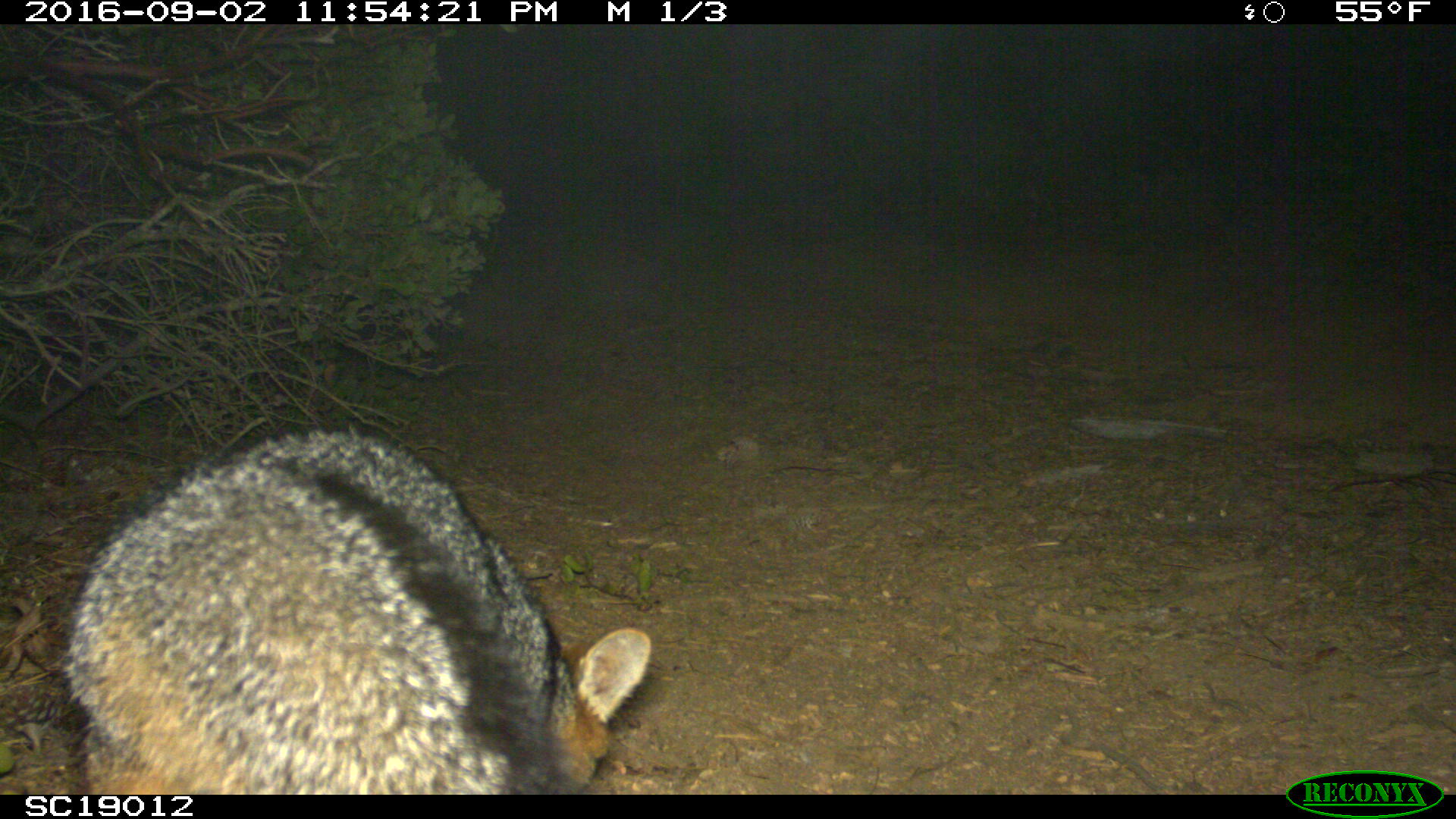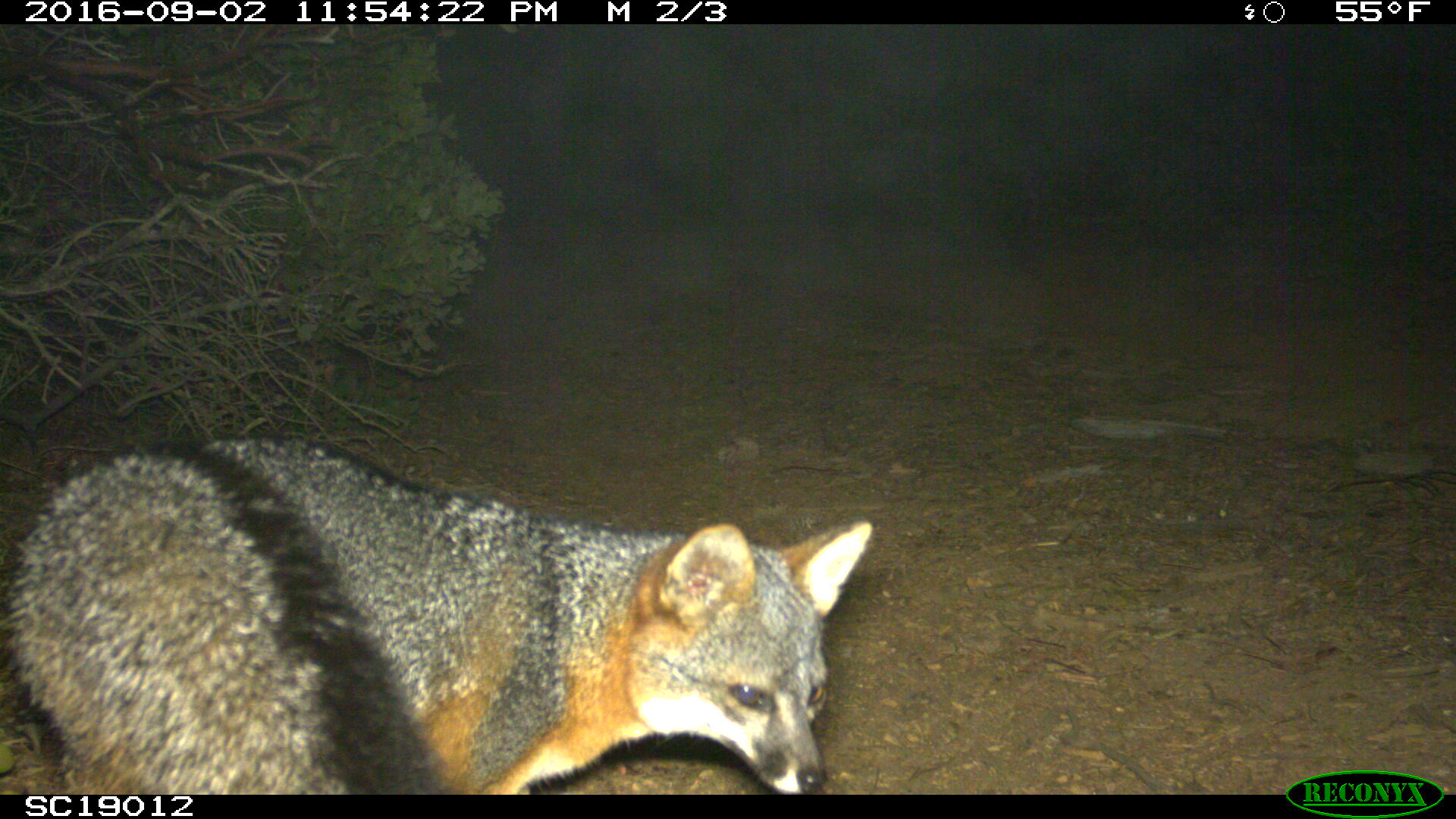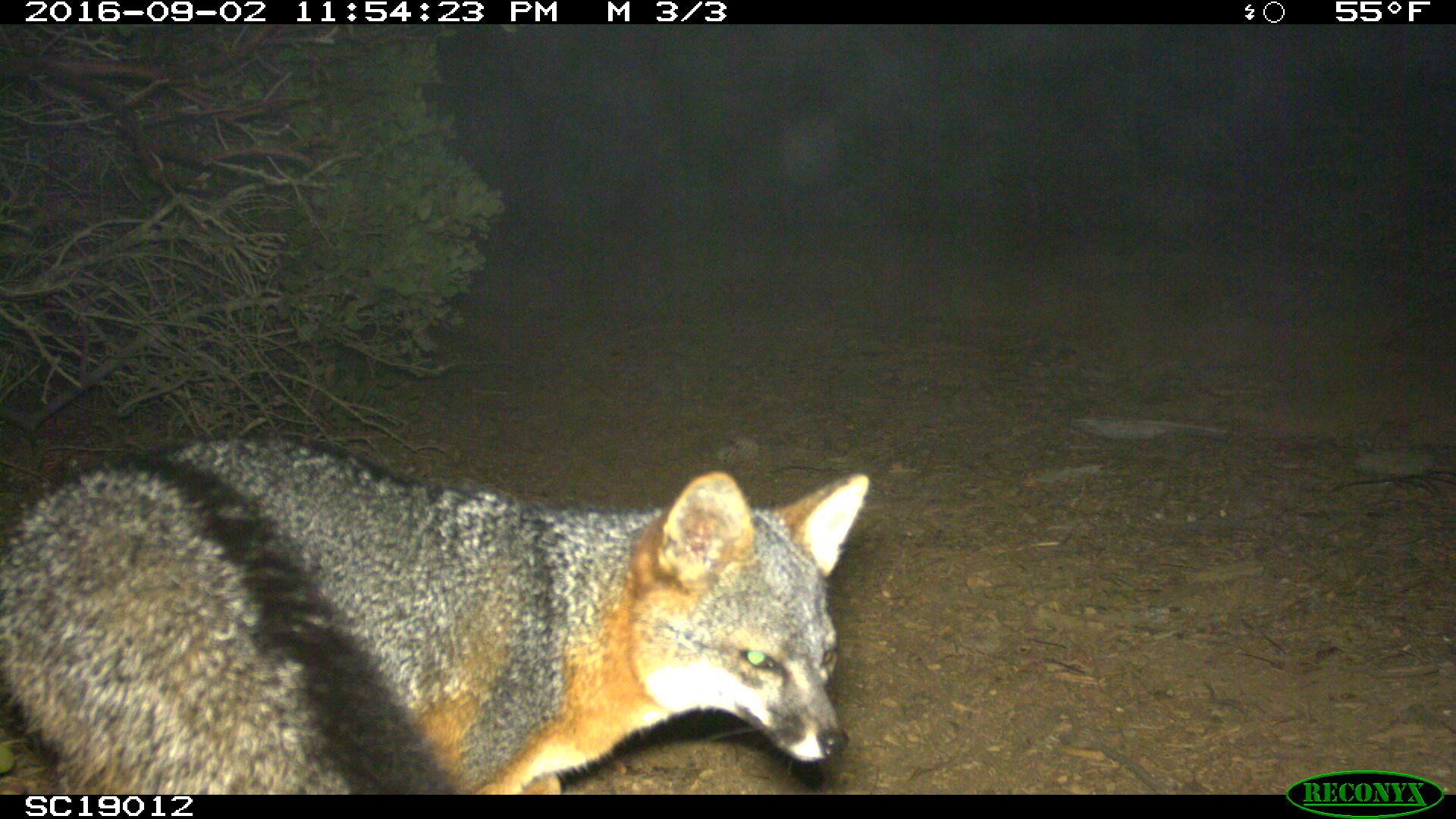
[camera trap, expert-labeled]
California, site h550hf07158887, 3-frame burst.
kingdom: Animalia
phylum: Chordata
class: Mammalia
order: Carnivora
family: Canidae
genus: Urocyon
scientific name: Urocyon littoralis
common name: island fox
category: fox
Fox (island fox) (Urocyon littoralis).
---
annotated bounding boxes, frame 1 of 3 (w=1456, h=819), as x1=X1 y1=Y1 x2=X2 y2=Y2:
fox: x1=64 y1=424 x2=651 y2=795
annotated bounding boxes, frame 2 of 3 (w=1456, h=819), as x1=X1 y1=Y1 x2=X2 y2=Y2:
fox: x1=0 y1=437 x2=875 y2=790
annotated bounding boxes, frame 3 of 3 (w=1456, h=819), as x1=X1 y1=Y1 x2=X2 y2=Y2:
fox: x1=0 y1=425 x2=869 y2=795